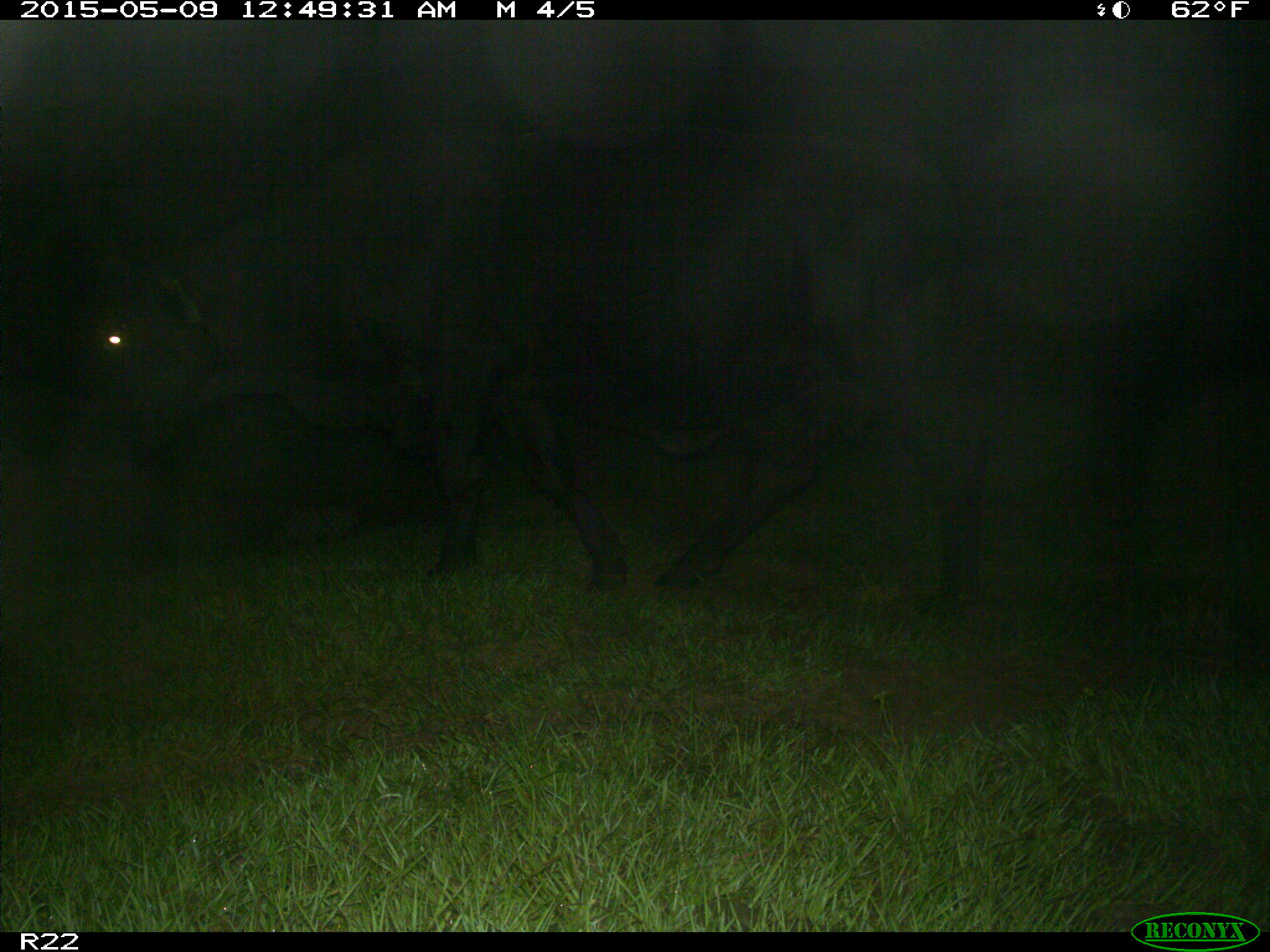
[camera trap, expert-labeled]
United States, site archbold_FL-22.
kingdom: Animalia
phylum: Chordata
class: Mammalia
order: Artiodactyla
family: Bovidae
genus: Bos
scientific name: Bos taurus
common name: domestic cow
Bos taurus (domestic cow).